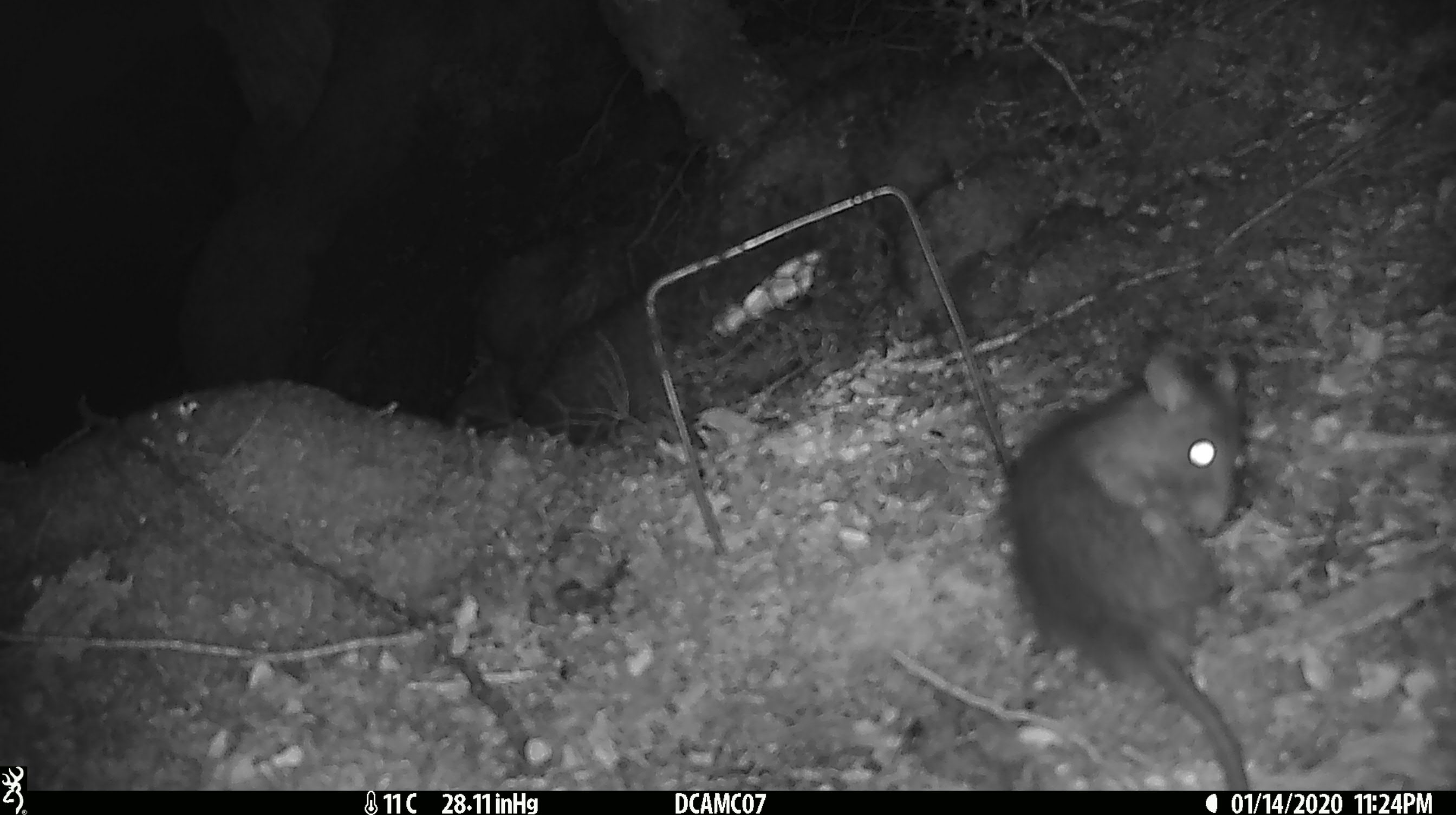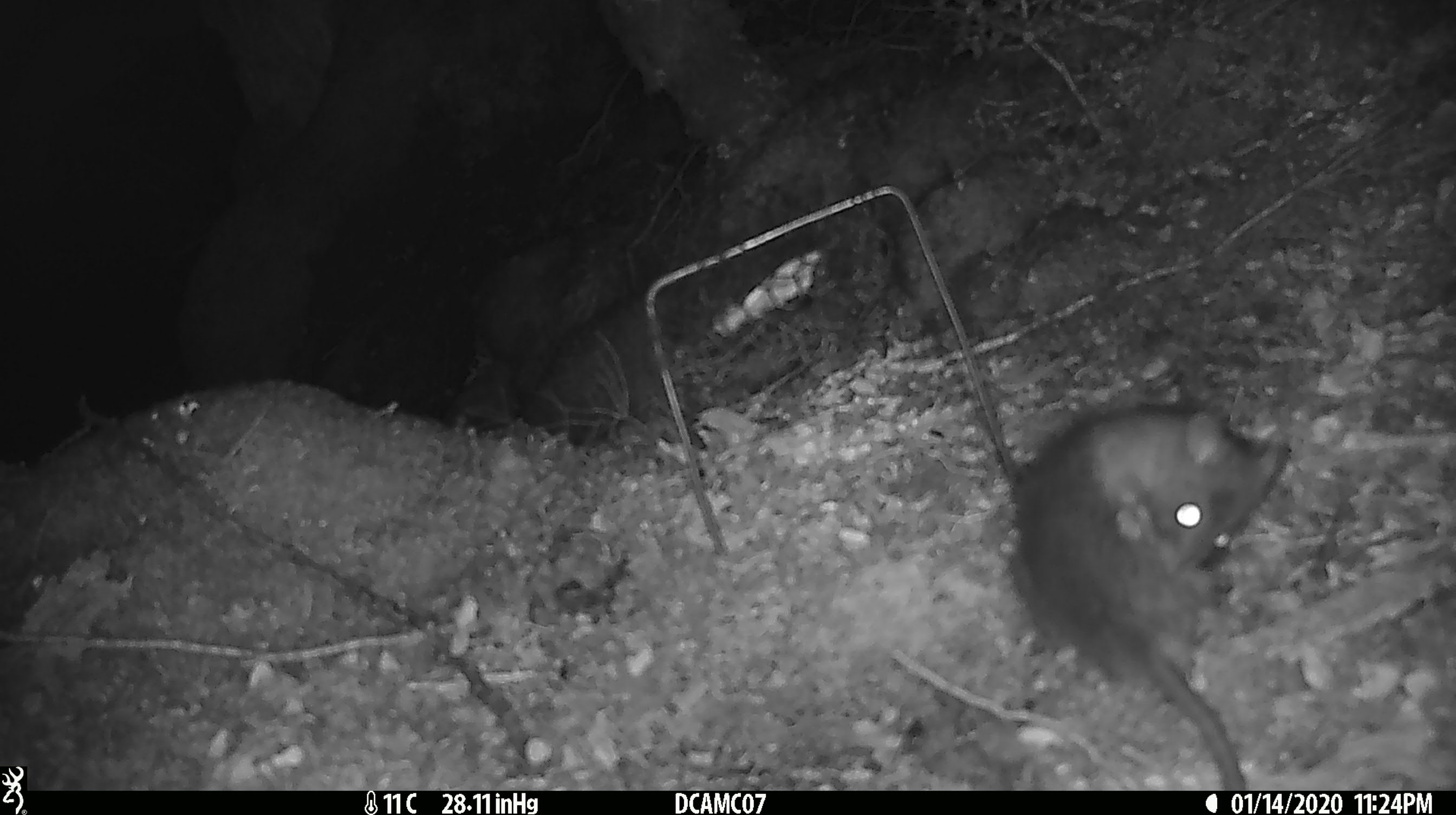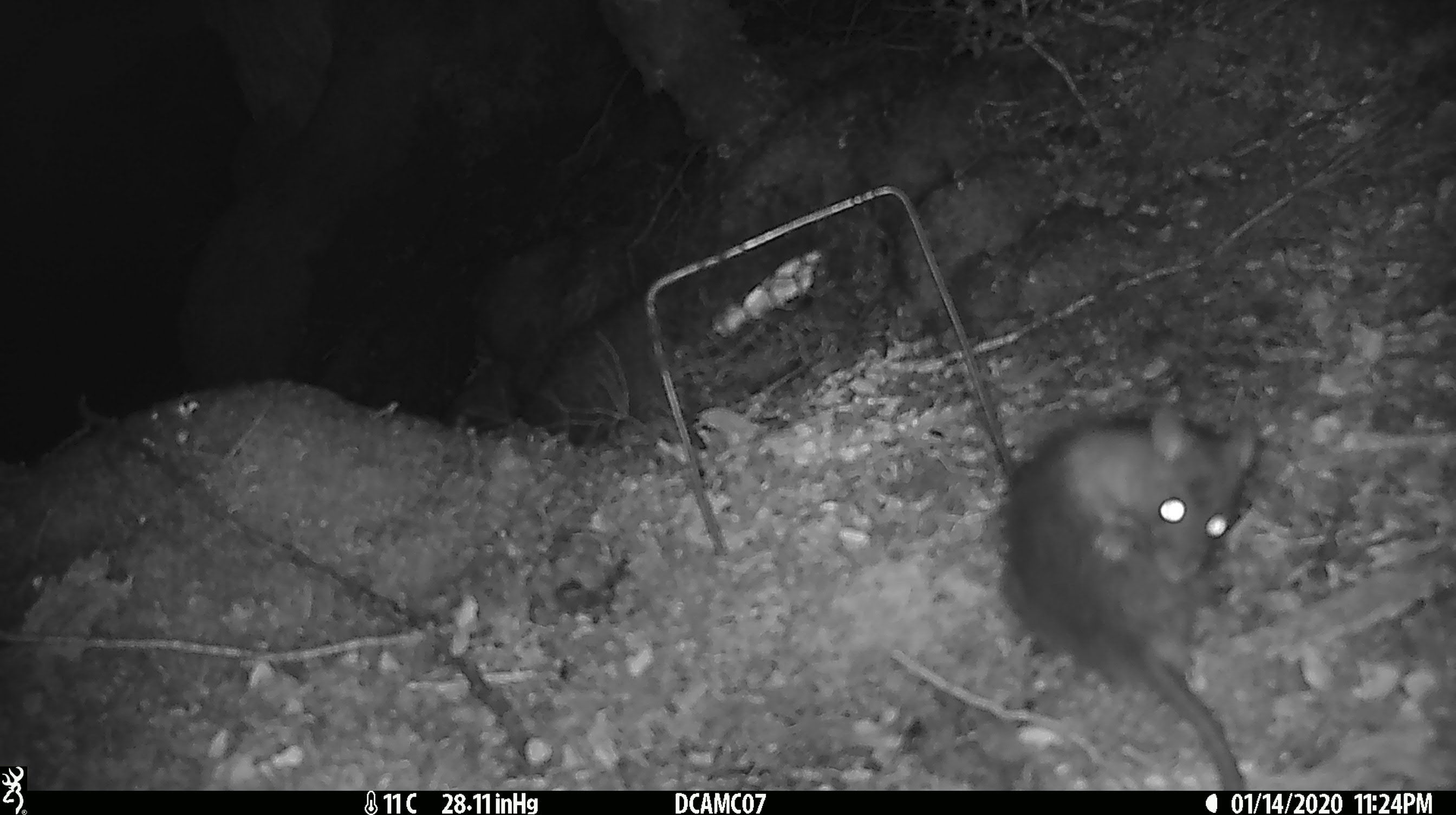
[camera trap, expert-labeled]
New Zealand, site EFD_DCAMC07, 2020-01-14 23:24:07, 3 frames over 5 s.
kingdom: Animalia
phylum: Chordata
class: Mammalia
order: Rodentia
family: Muridae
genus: Rattus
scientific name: Rattus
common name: rat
Rat (Rattus).